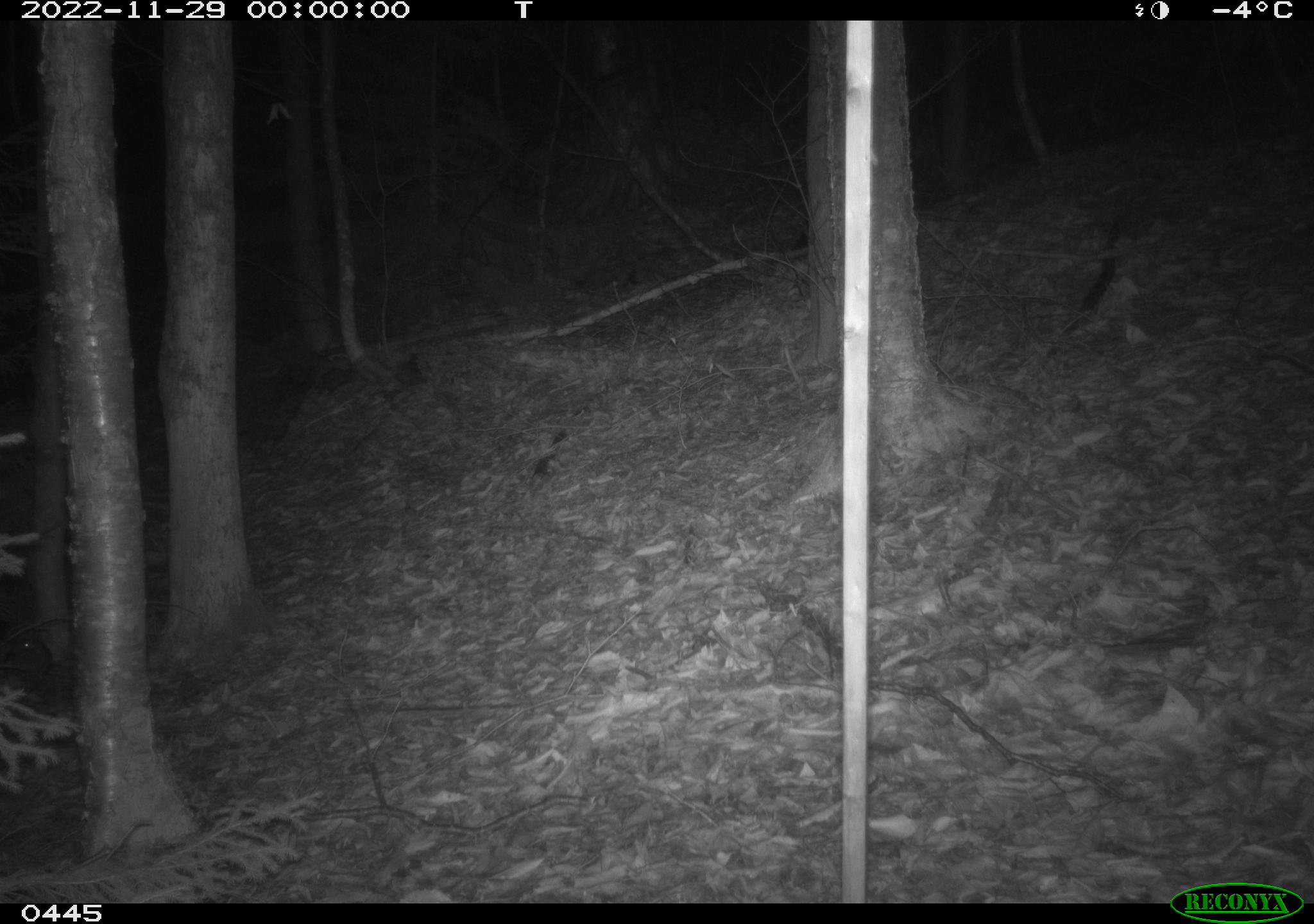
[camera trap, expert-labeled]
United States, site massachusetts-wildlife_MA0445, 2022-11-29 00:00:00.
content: unidentified animal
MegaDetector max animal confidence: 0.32